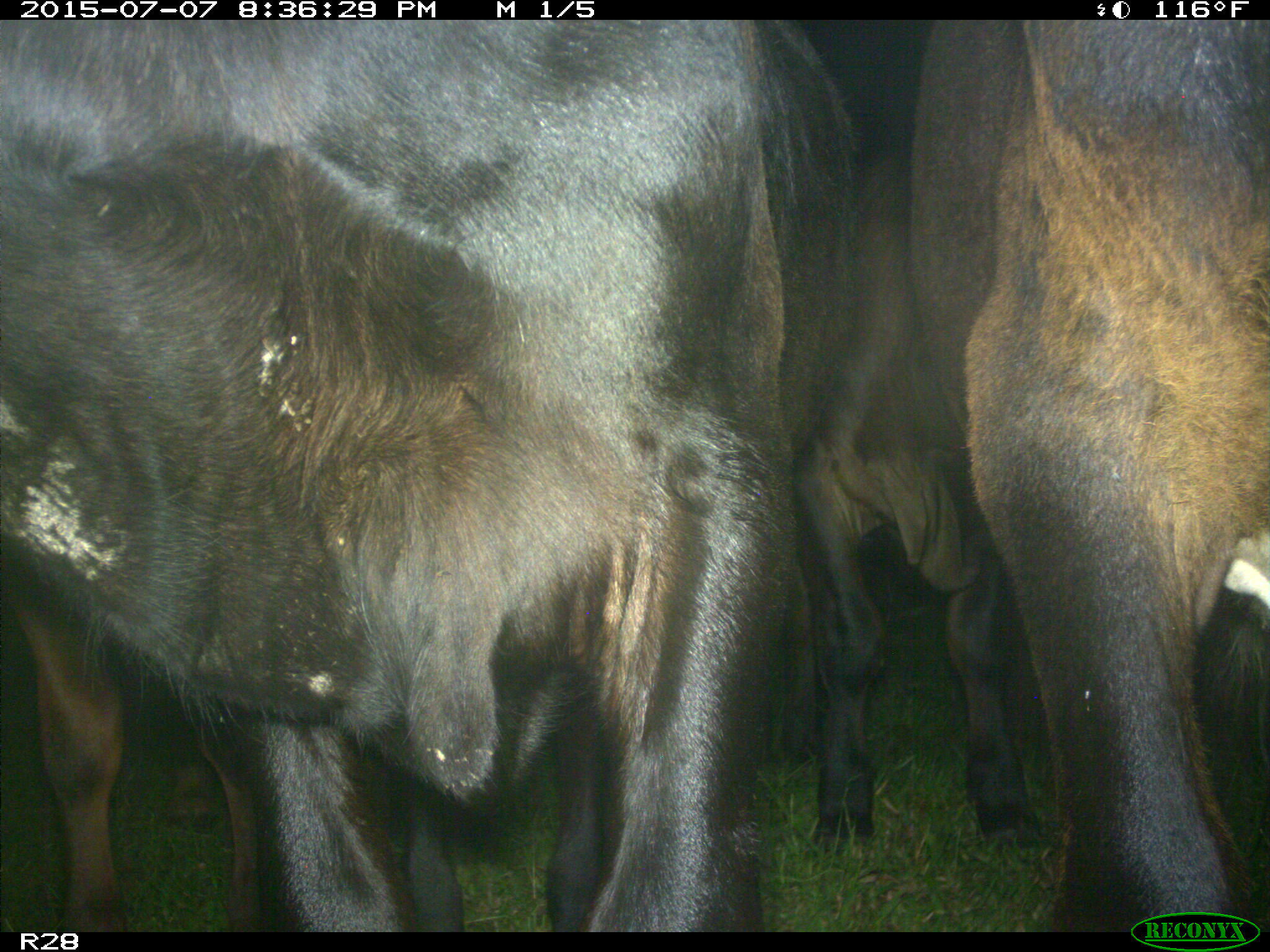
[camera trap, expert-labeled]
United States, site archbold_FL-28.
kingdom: Animalia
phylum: Chordata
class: Mammalia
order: Artiodactyla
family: Bovidae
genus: Bos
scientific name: Bos taurus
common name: domestic cow